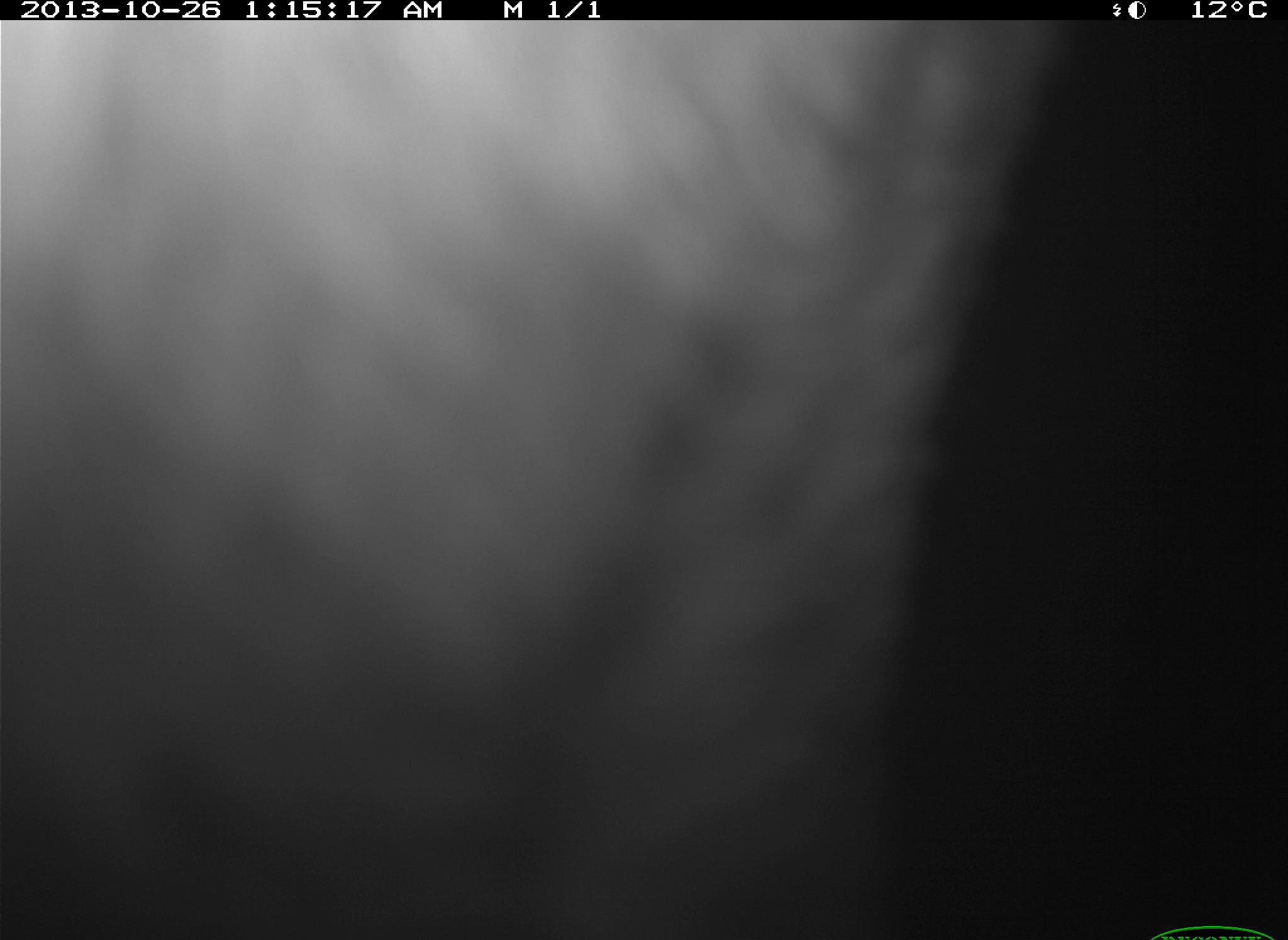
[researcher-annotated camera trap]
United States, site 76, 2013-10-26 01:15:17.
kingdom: Animalia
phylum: Chordata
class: Mammalia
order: Artiodactyla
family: Bovidae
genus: Bos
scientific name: Bos taurus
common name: cow